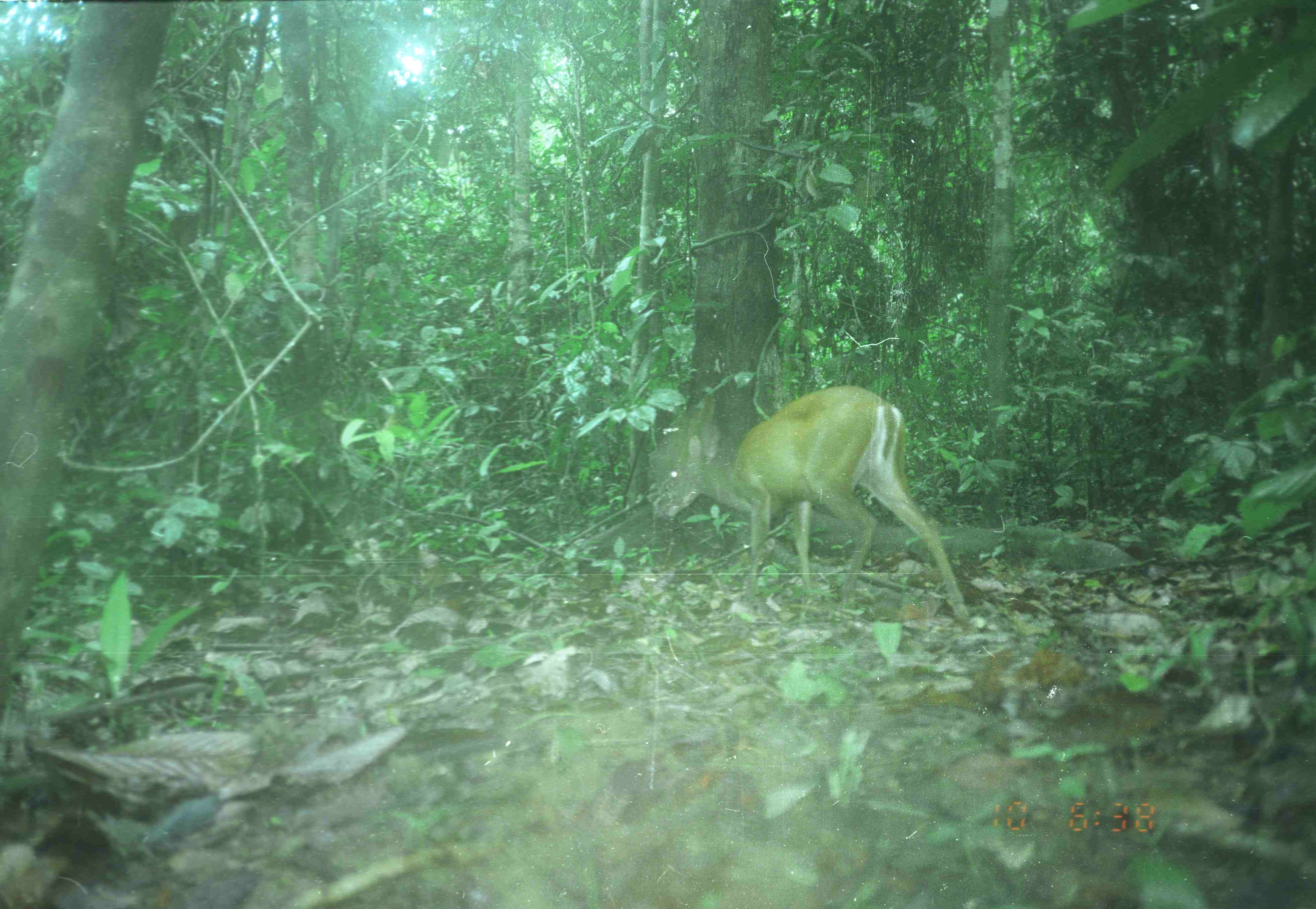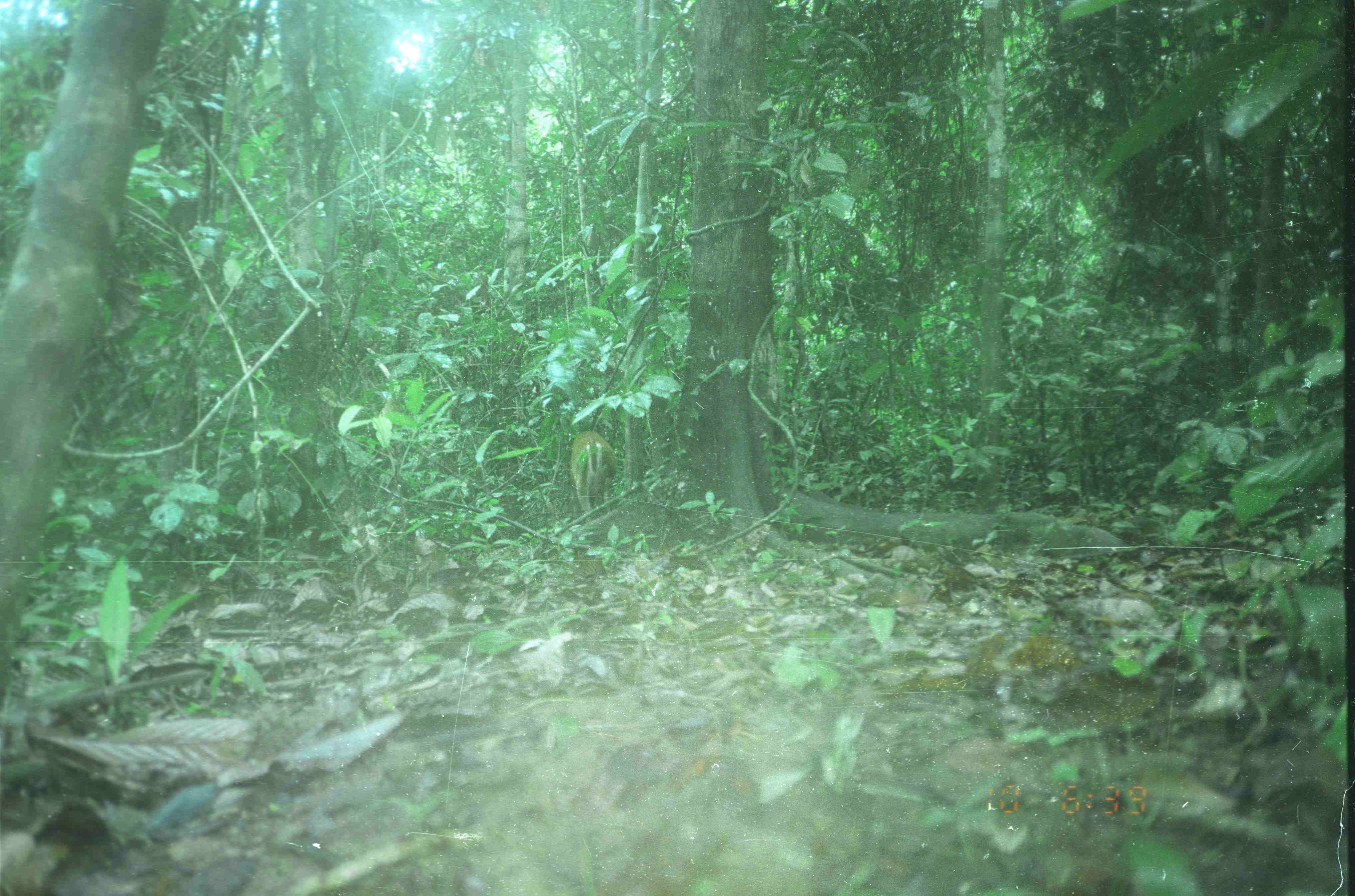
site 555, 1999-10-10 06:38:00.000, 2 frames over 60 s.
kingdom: Animalia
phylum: Chordata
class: Mammalia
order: Artiodactyla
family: Cervidae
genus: Muntiacus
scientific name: Muntiacus muntjak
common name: southern red muntjac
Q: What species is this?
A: Muntiacus muntjak (southern red muntjac).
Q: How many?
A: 1.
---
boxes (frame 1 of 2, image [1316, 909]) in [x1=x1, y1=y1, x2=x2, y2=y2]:
muntiacus muntjak: [x1=650, y1=382, x2=967, y2=623]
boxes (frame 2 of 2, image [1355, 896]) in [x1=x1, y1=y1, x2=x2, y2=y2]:
muntiacus muntjak: [x1=569, y1=429, x2=619, y2=522]